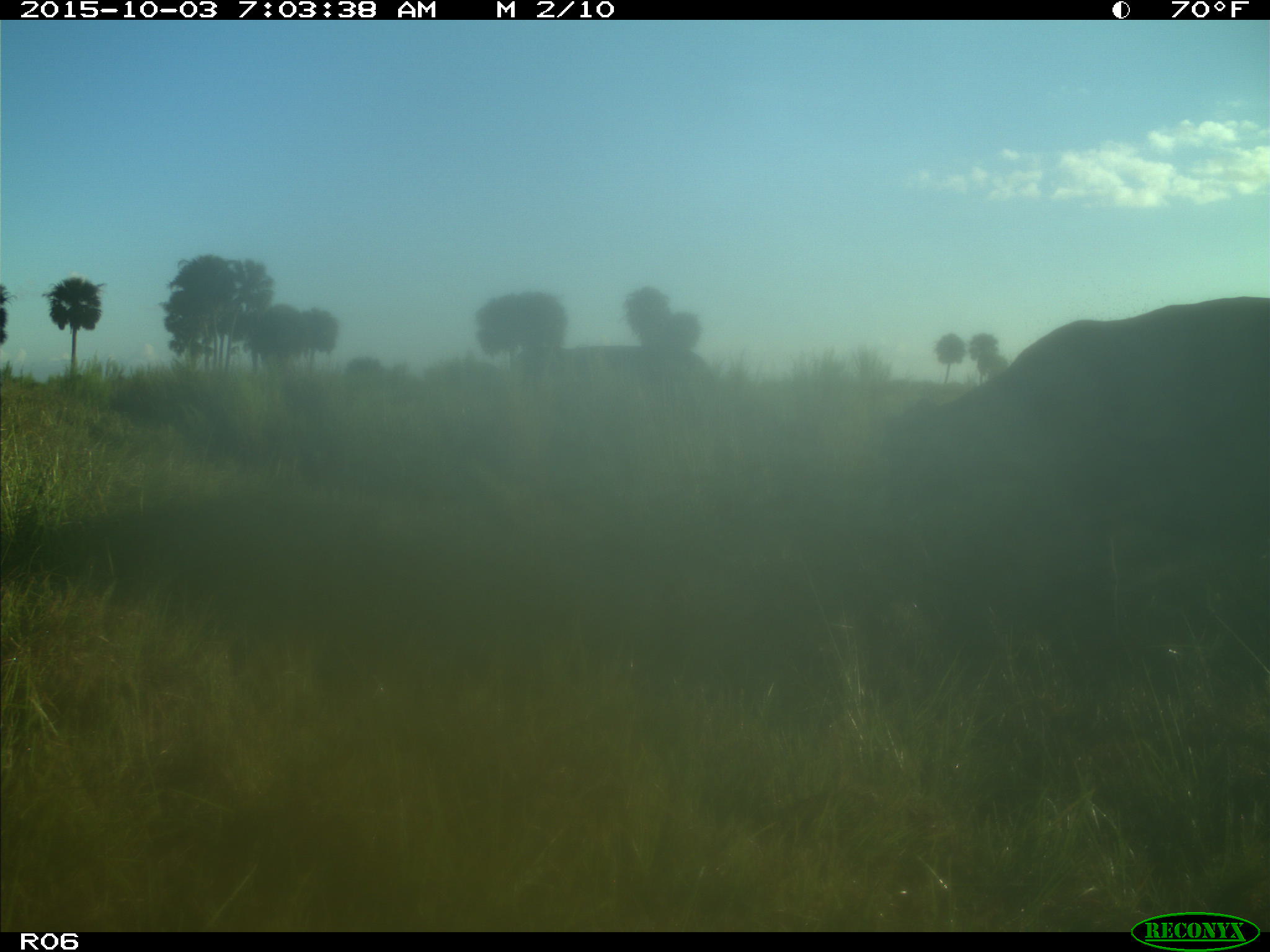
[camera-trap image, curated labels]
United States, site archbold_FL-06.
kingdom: Animalia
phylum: Chordata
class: Mammalia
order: Artiodactyla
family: Bovidae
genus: Bos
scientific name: Bos taurus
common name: domestic cow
Bos taurus (domestic cow).